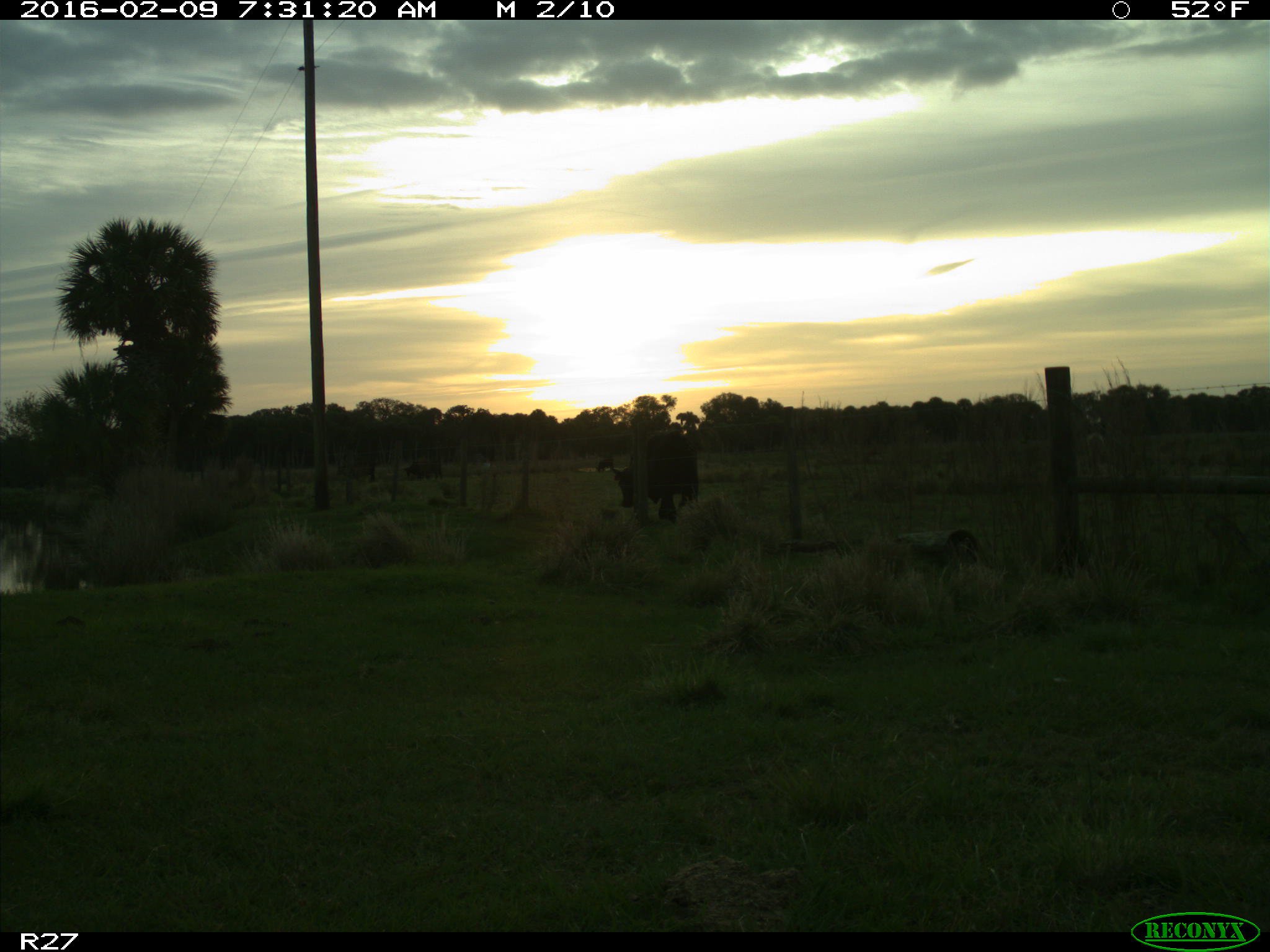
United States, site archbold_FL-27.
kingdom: Animalia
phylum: Chordata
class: Mammalia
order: Artiodactyla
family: Bovidae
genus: Bos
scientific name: Bos taurus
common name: domestic cow